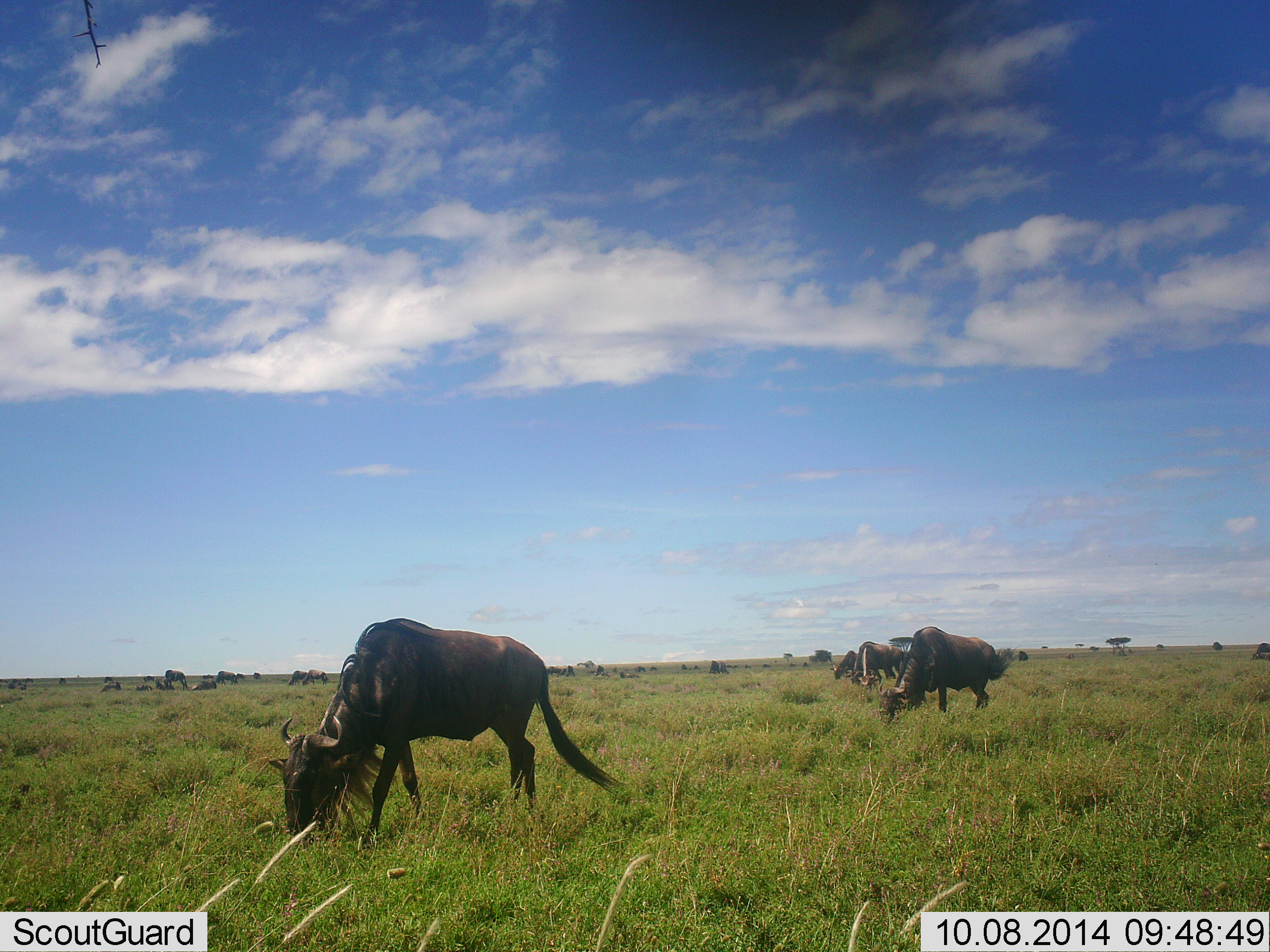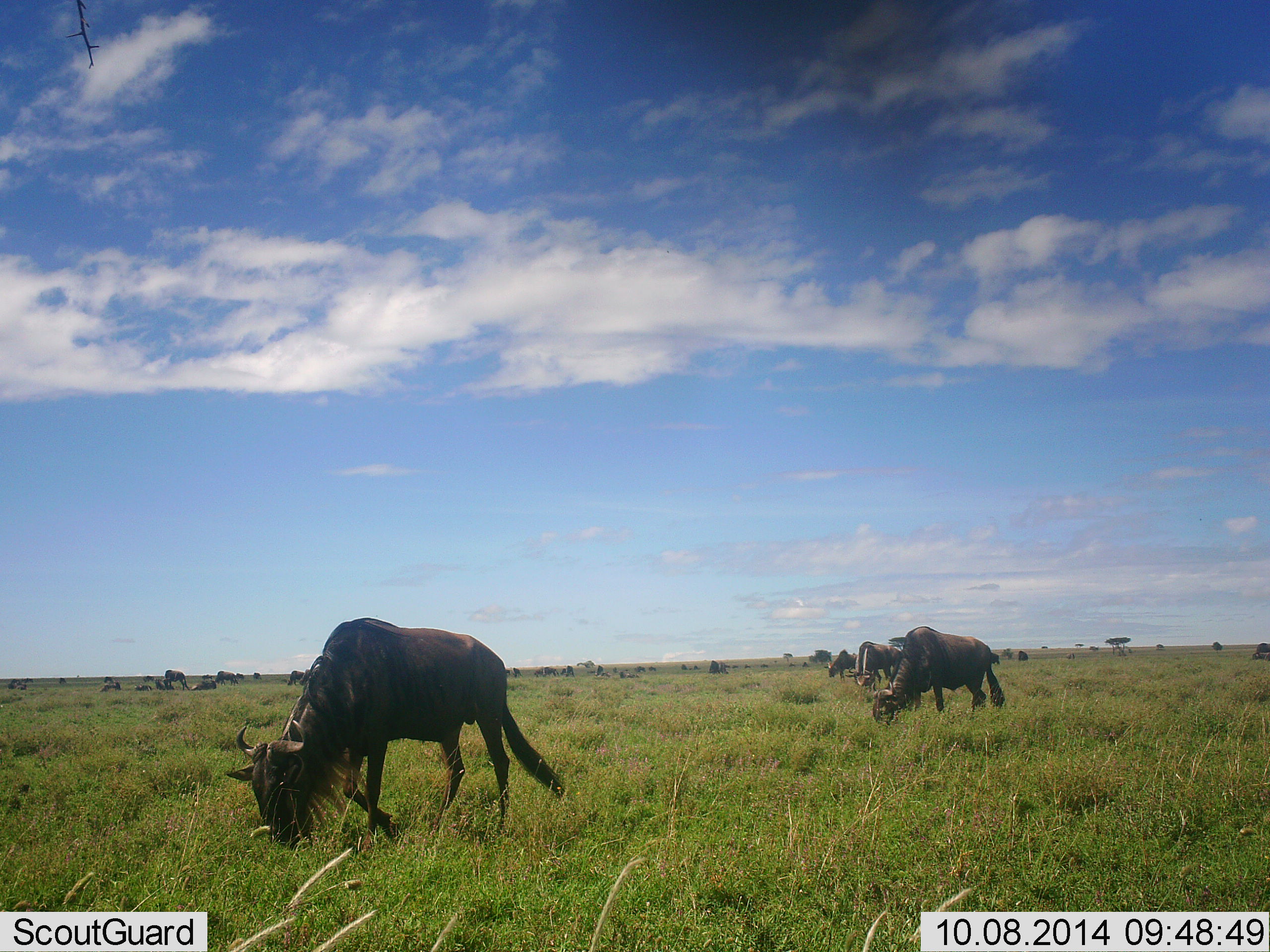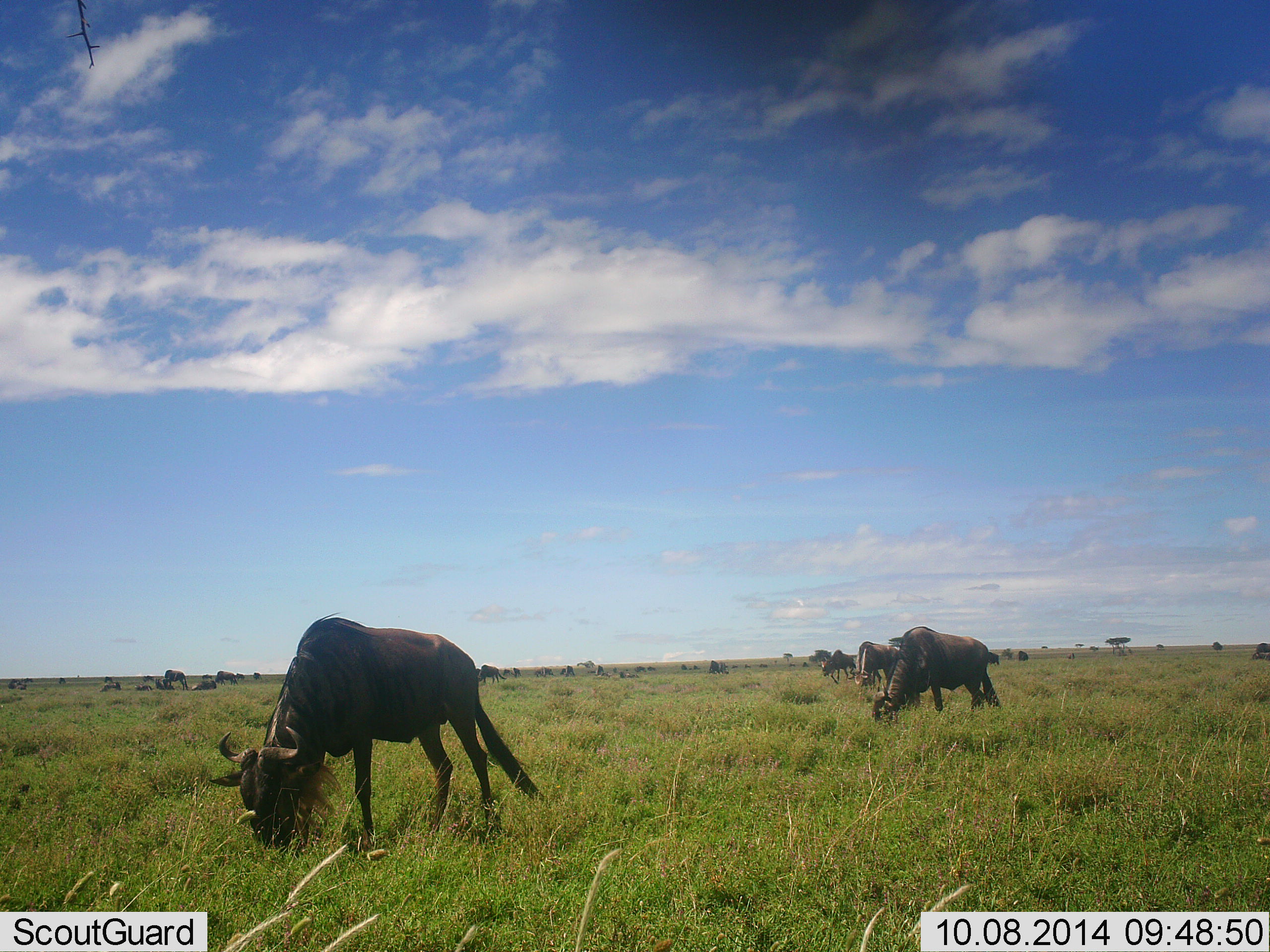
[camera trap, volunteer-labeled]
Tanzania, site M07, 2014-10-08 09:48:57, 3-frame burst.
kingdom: Animalia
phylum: Chordata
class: Mammalia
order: Artiodactyla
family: Bovidae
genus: Connochaetes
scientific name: Connochaetes taurinus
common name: blue wildebeest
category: wildebeest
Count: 11-50.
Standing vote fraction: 10%.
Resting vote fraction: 20%.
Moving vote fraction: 50%.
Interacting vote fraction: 10%.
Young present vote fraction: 0%.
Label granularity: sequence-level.